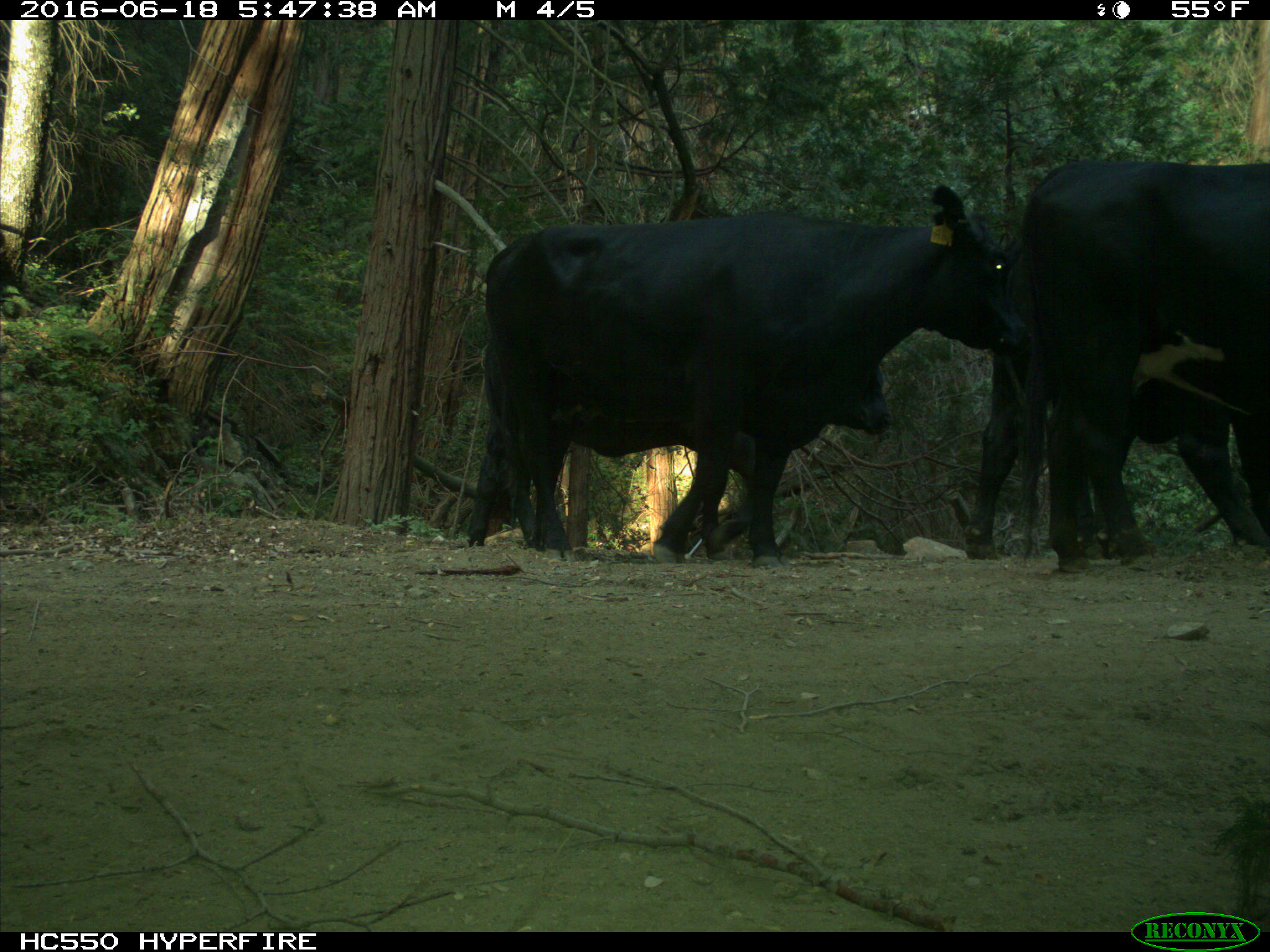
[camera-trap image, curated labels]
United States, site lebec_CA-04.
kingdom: Animalia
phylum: Chordata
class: Mammalia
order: Artiodactyla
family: Bovidae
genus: Bos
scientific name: Bos taurus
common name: domestic cow